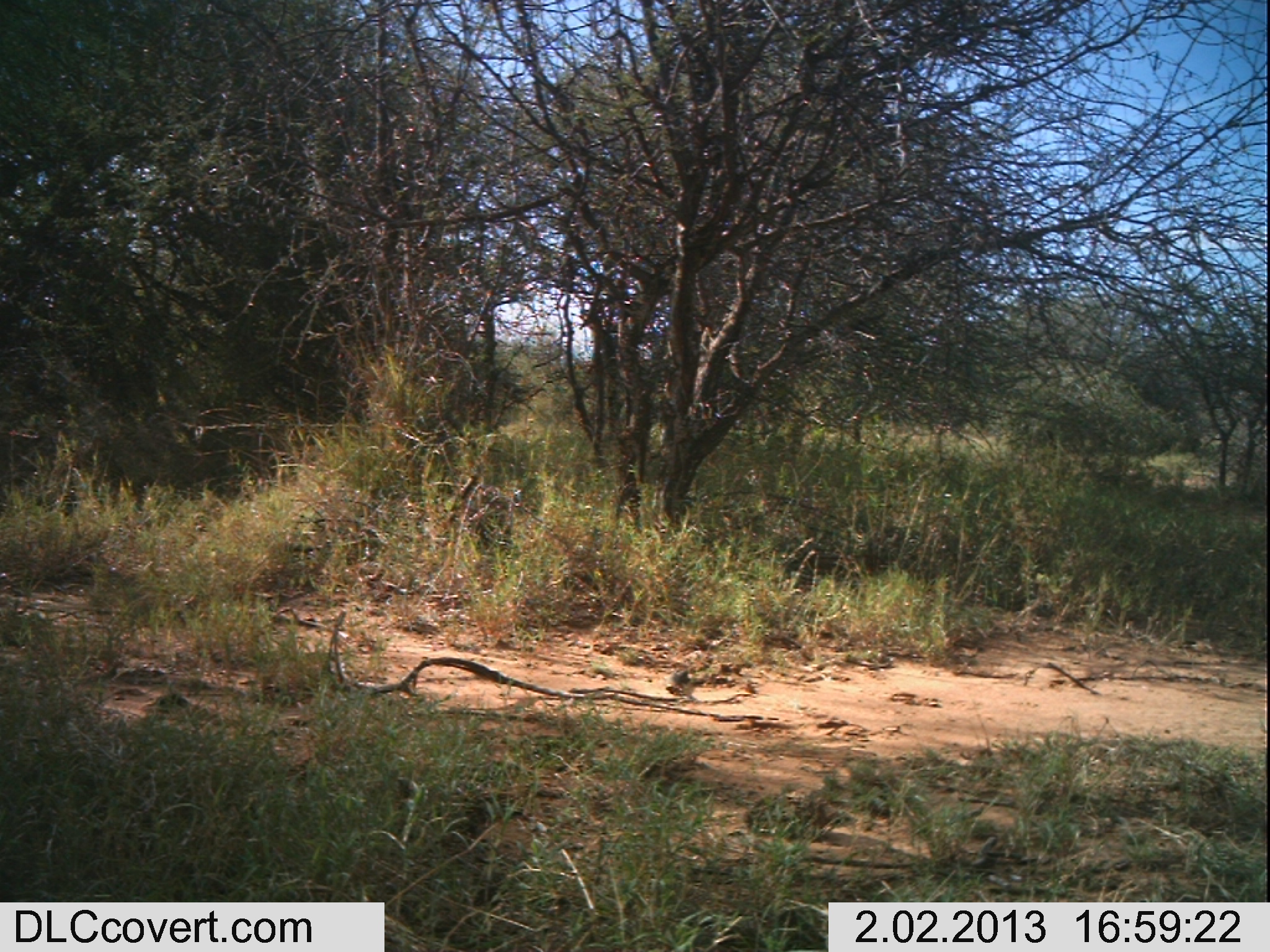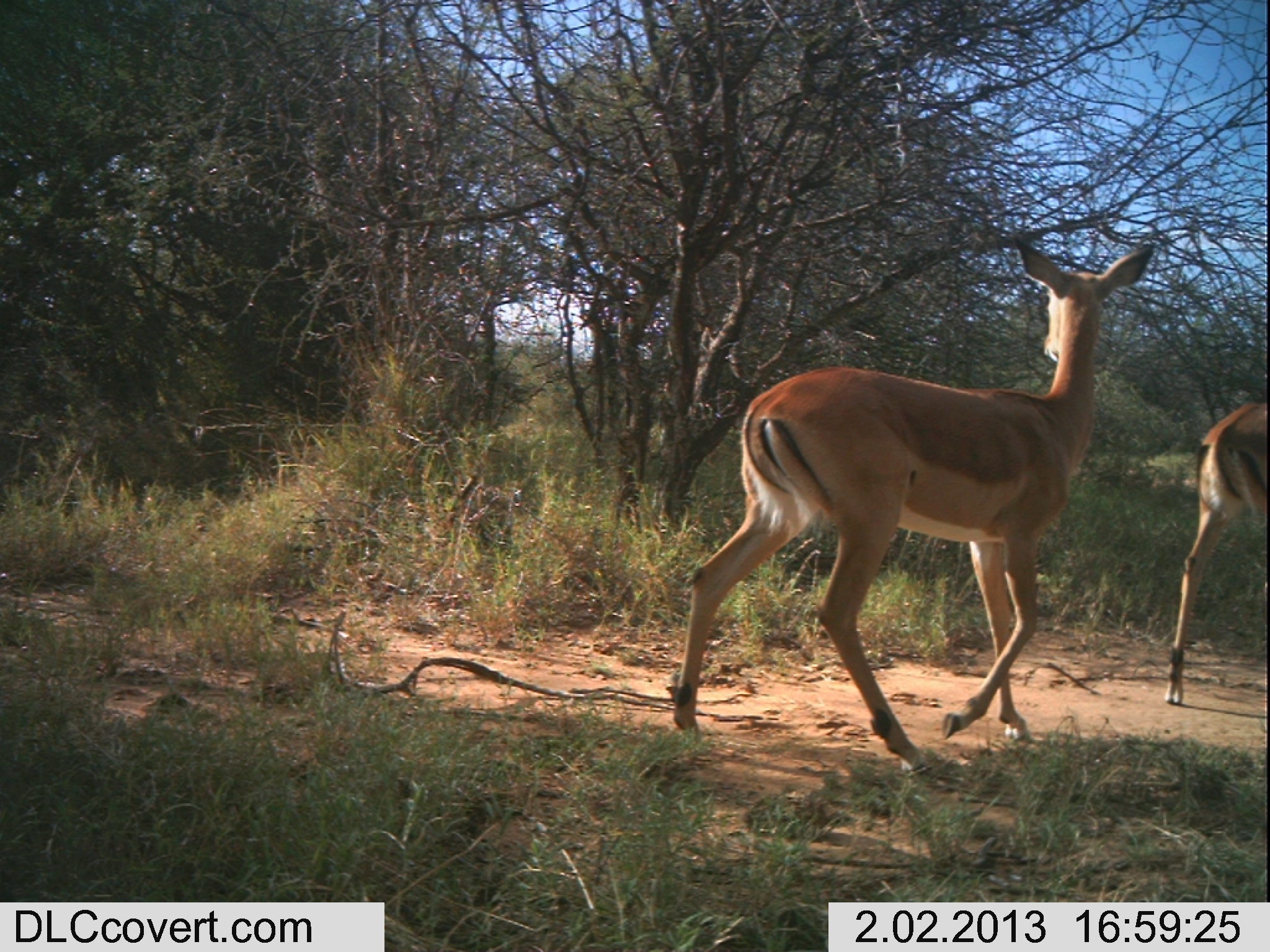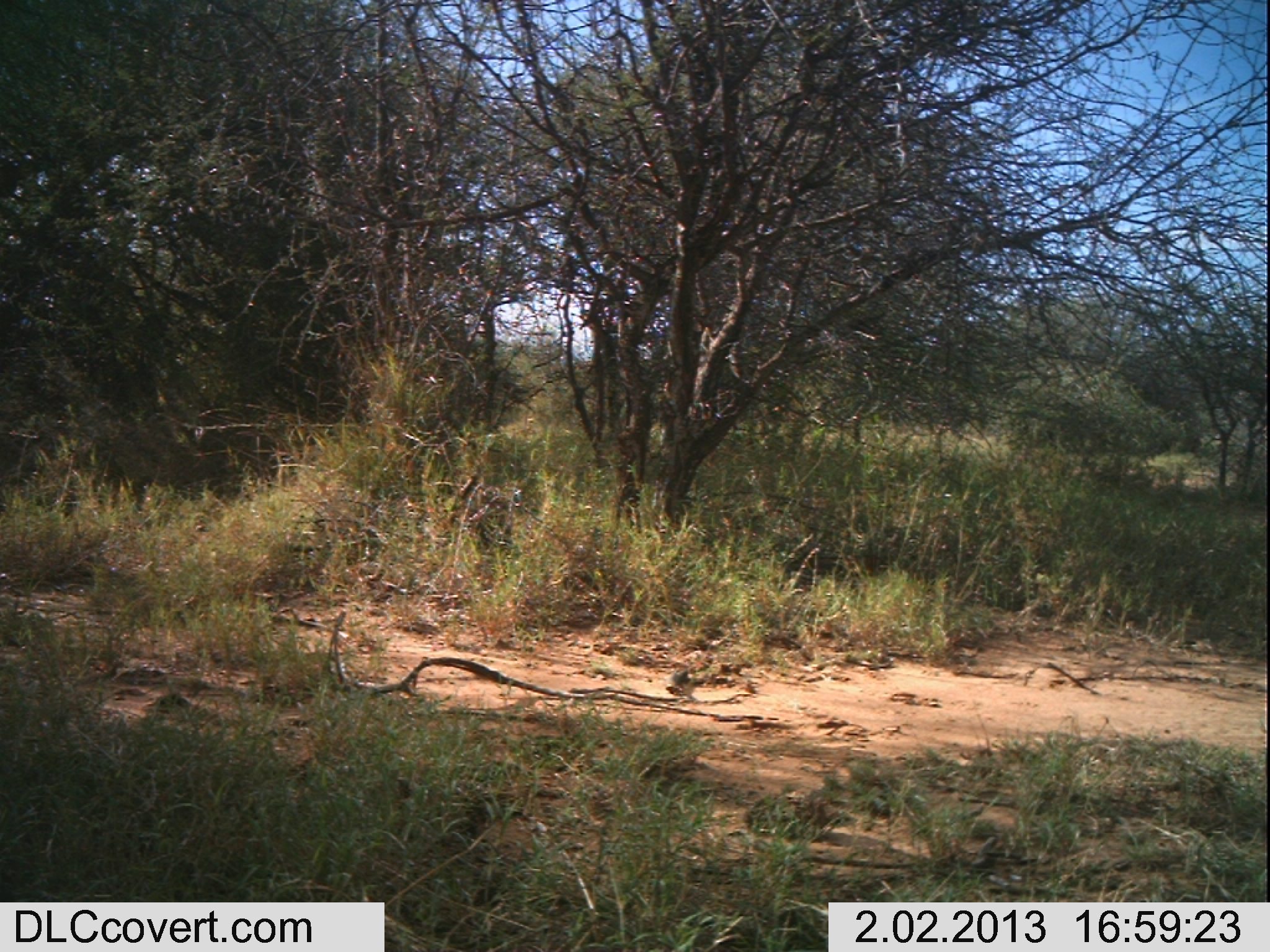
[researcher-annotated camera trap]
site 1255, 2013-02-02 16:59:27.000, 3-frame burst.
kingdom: Animalia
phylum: Chordata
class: Mammalia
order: Carnivora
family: Hyaenidae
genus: Hyaena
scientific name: Hyaena hyaena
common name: striped hyena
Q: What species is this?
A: Hyaena hyaena (striped hyena).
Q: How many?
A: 1.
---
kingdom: Animalia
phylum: Chordata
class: Mammalia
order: Artiodactyla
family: Bovidae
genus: Aepyceros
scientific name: Aepyceros melampus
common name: impala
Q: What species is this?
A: Aepyceros melampus (impala).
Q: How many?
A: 2.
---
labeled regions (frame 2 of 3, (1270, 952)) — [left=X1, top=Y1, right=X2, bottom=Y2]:
hyaena hyaena: [left=668, top=234, right=1154, bottom=767]; [left=1164, top=398, right=1267, bottom=709]